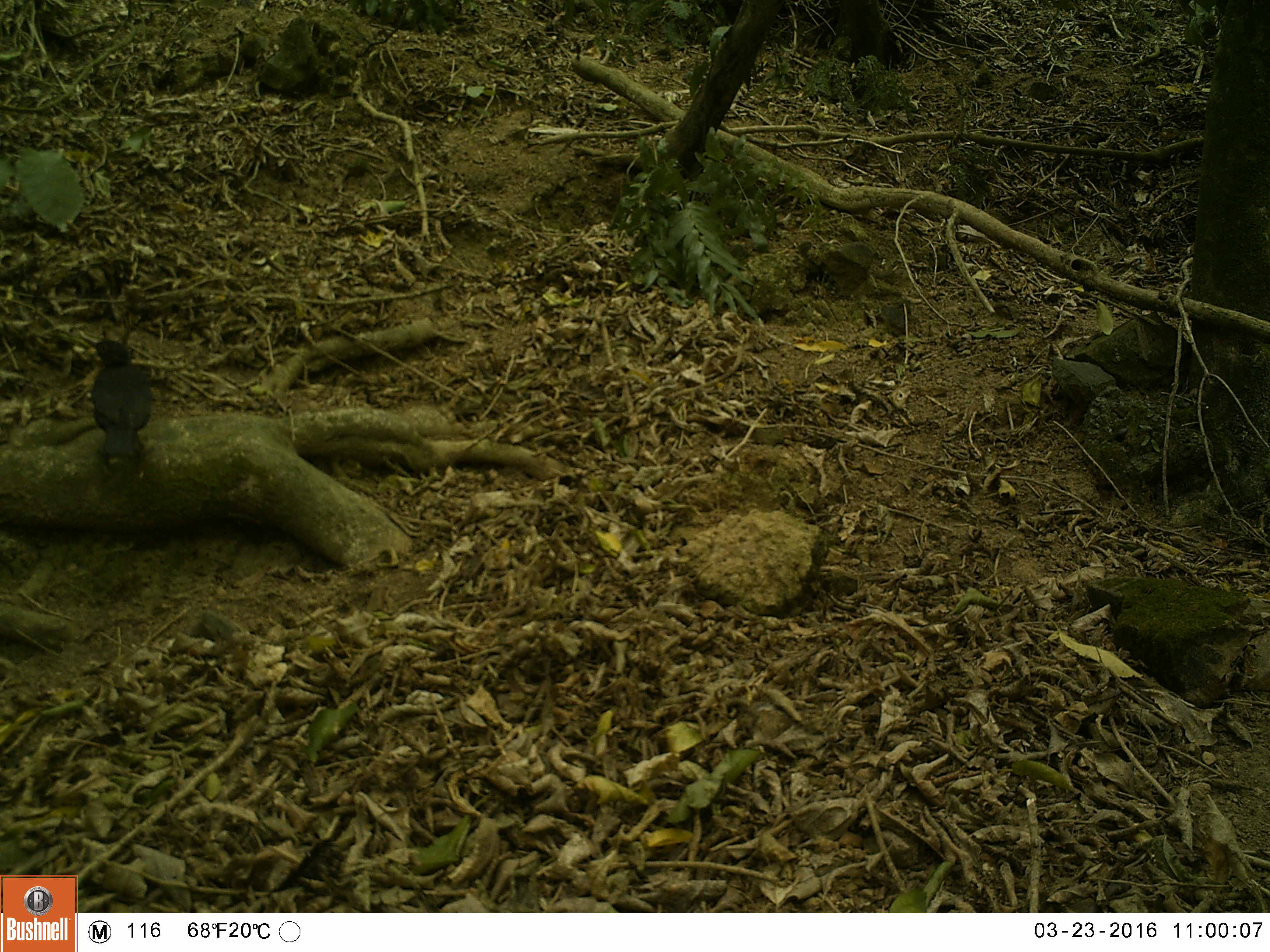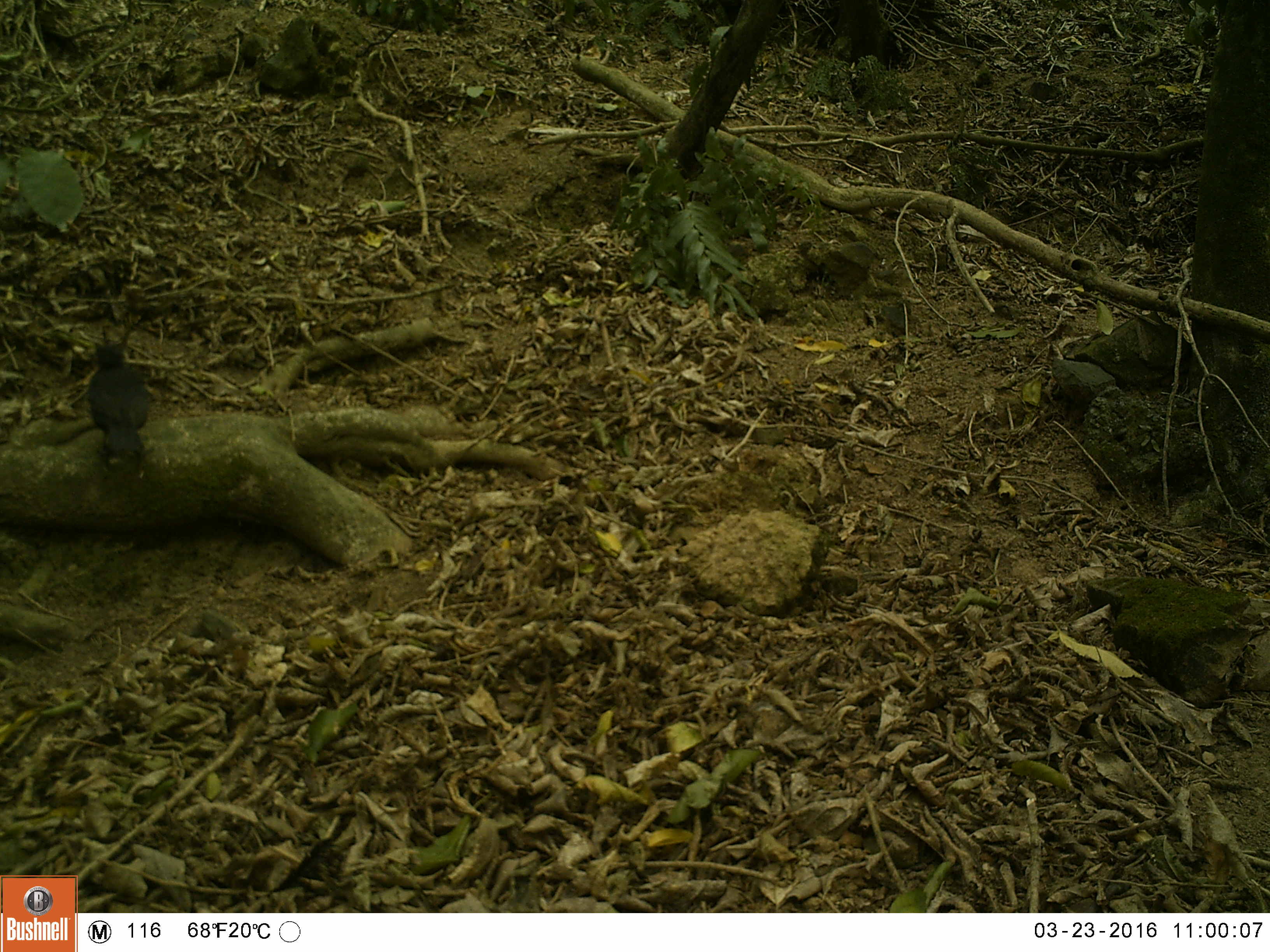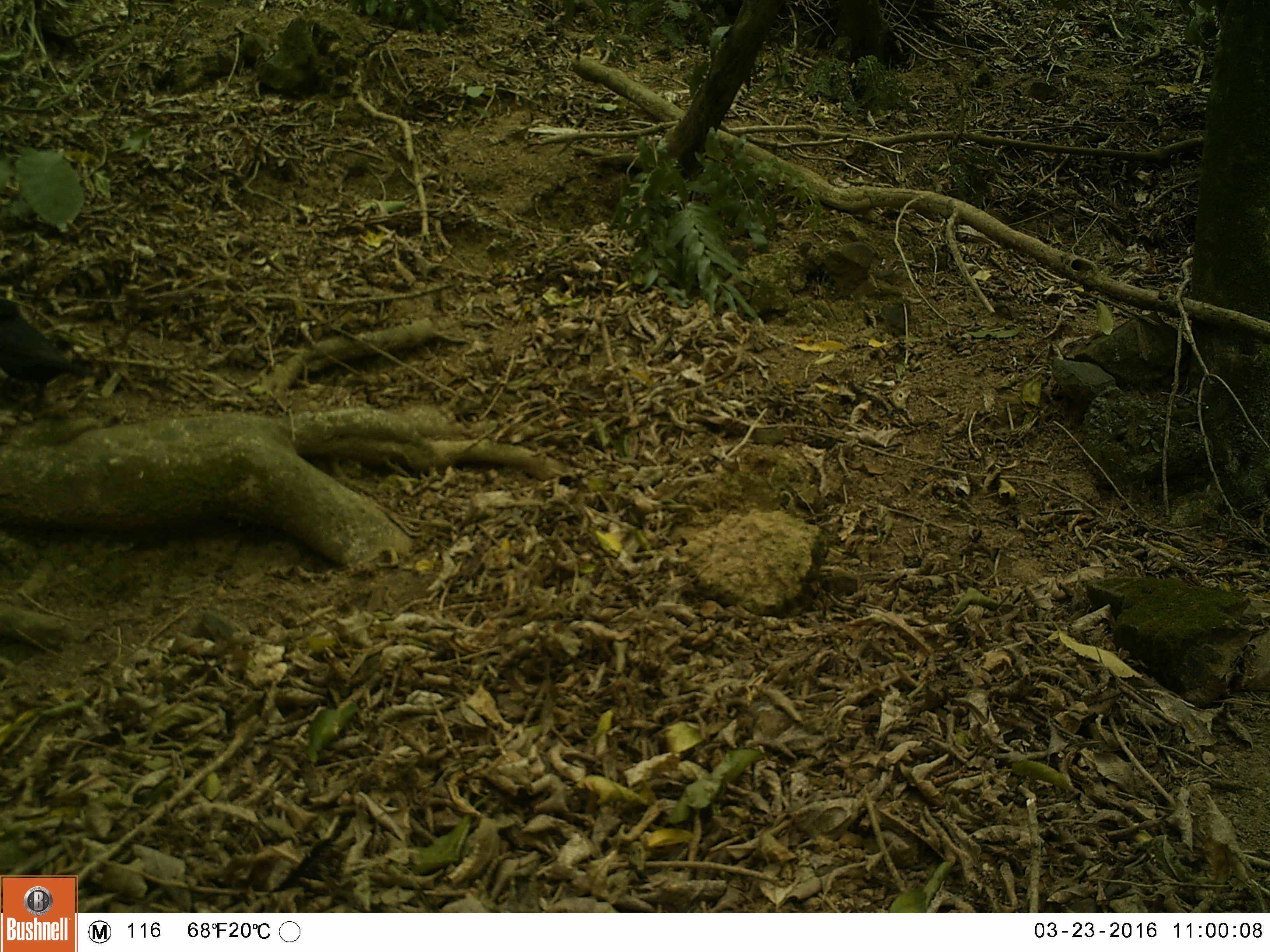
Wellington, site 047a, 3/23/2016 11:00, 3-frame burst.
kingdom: Animalia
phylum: Chordata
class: Aves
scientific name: Aves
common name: bird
Bird (Aves).